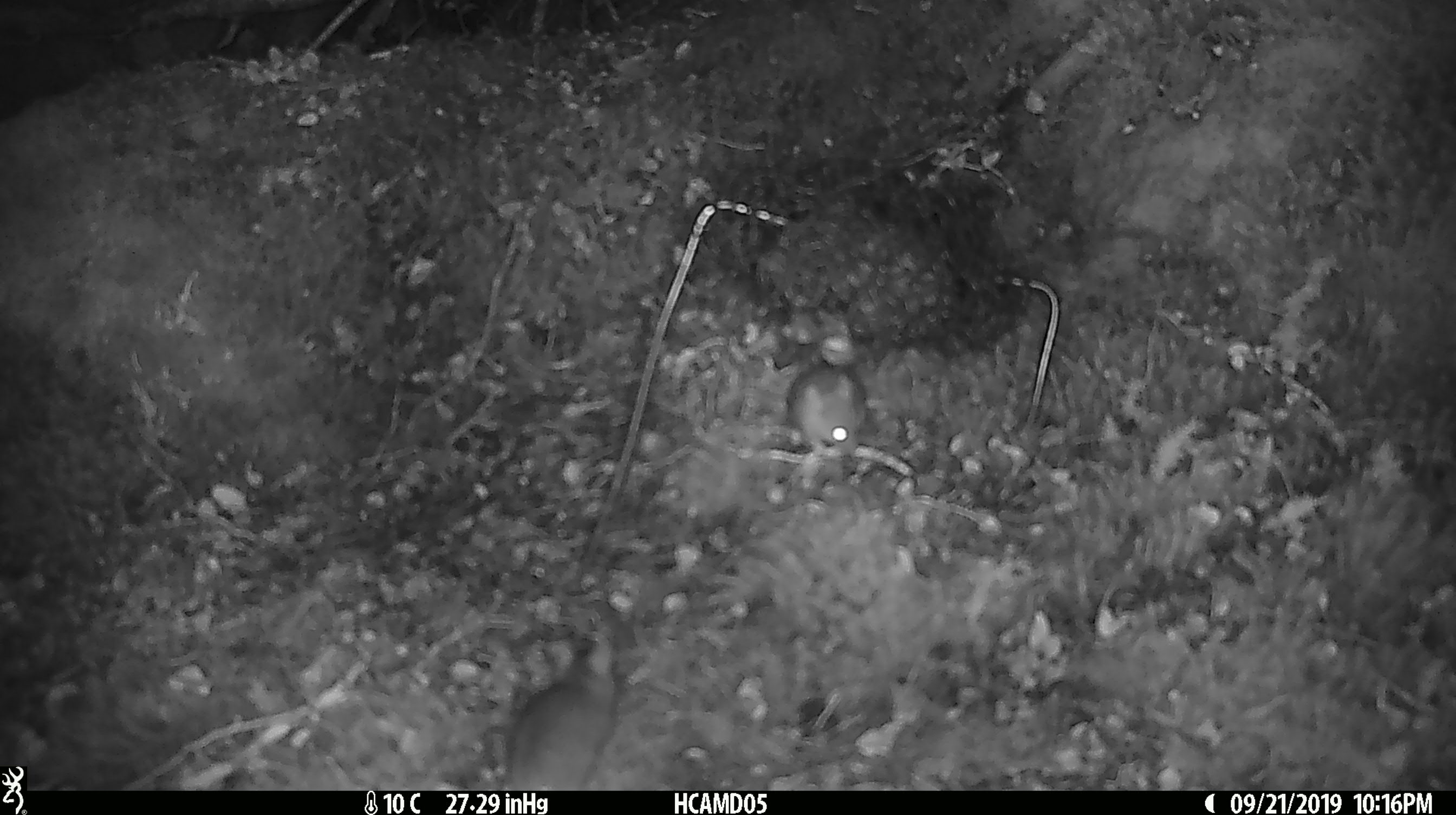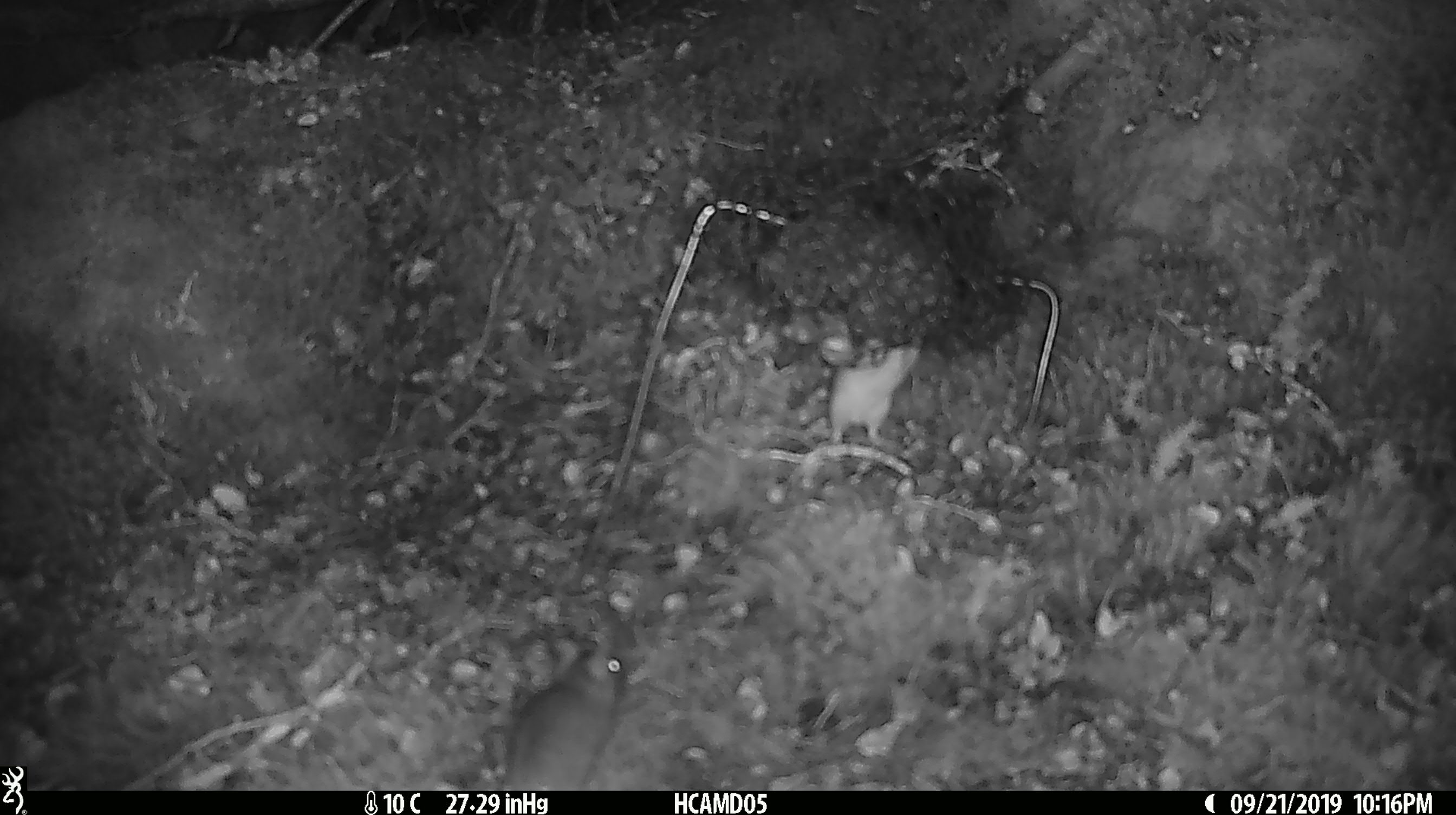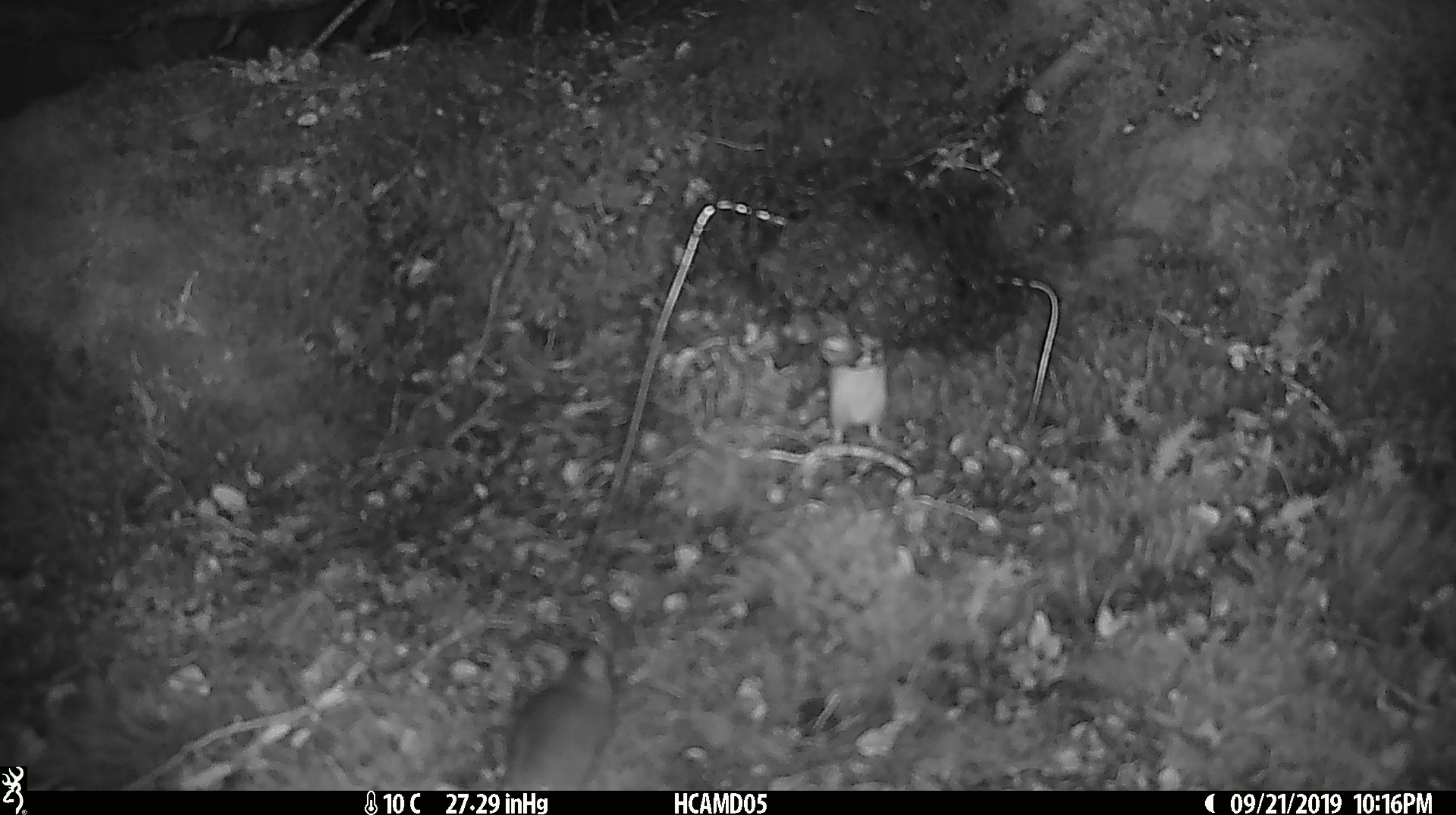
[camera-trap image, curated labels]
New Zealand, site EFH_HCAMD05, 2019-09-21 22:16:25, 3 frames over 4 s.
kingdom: Animalia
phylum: Chordata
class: Mammalia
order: Rodentia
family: Muridae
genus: Mus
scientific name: Mus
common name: mouse